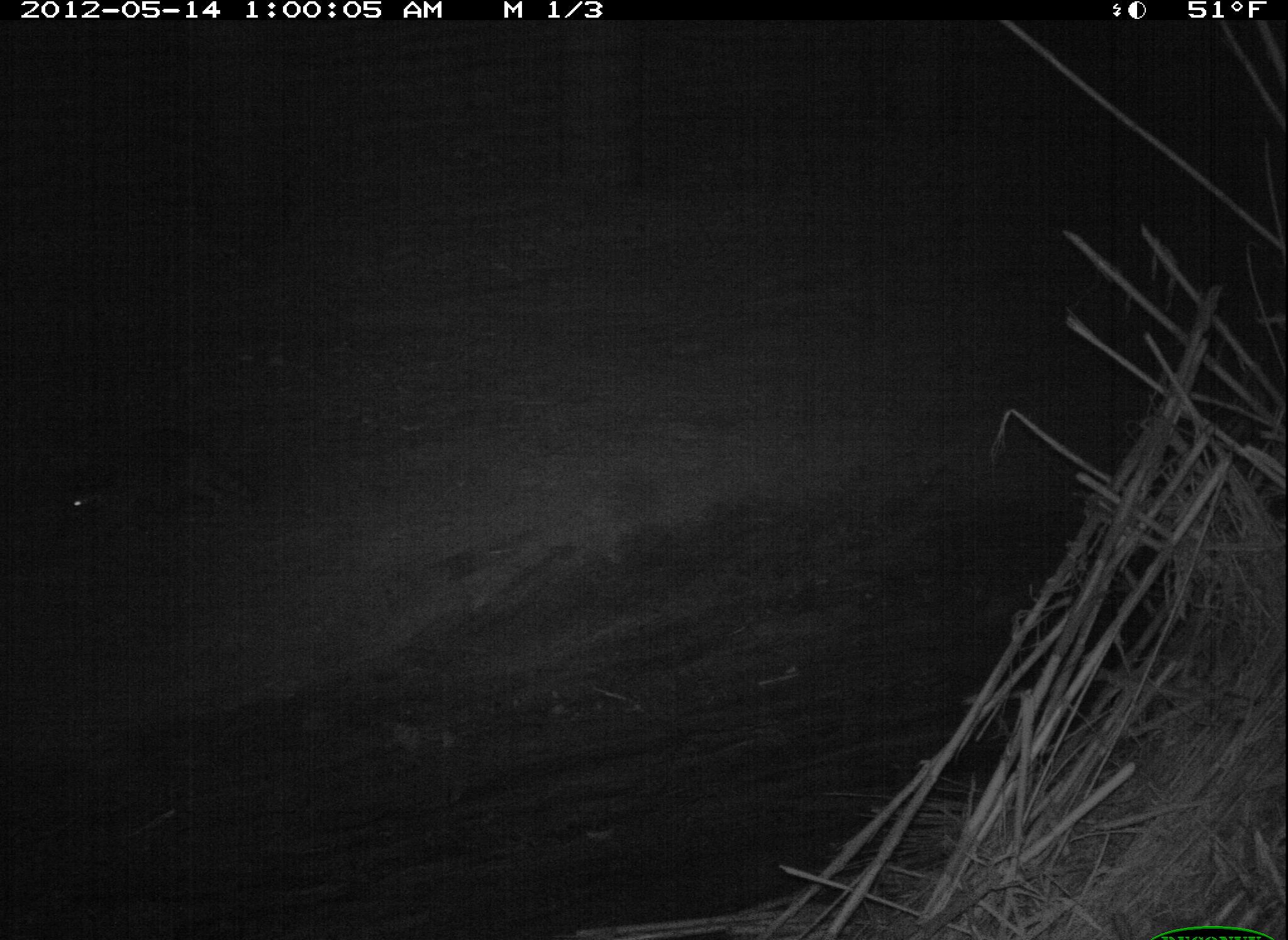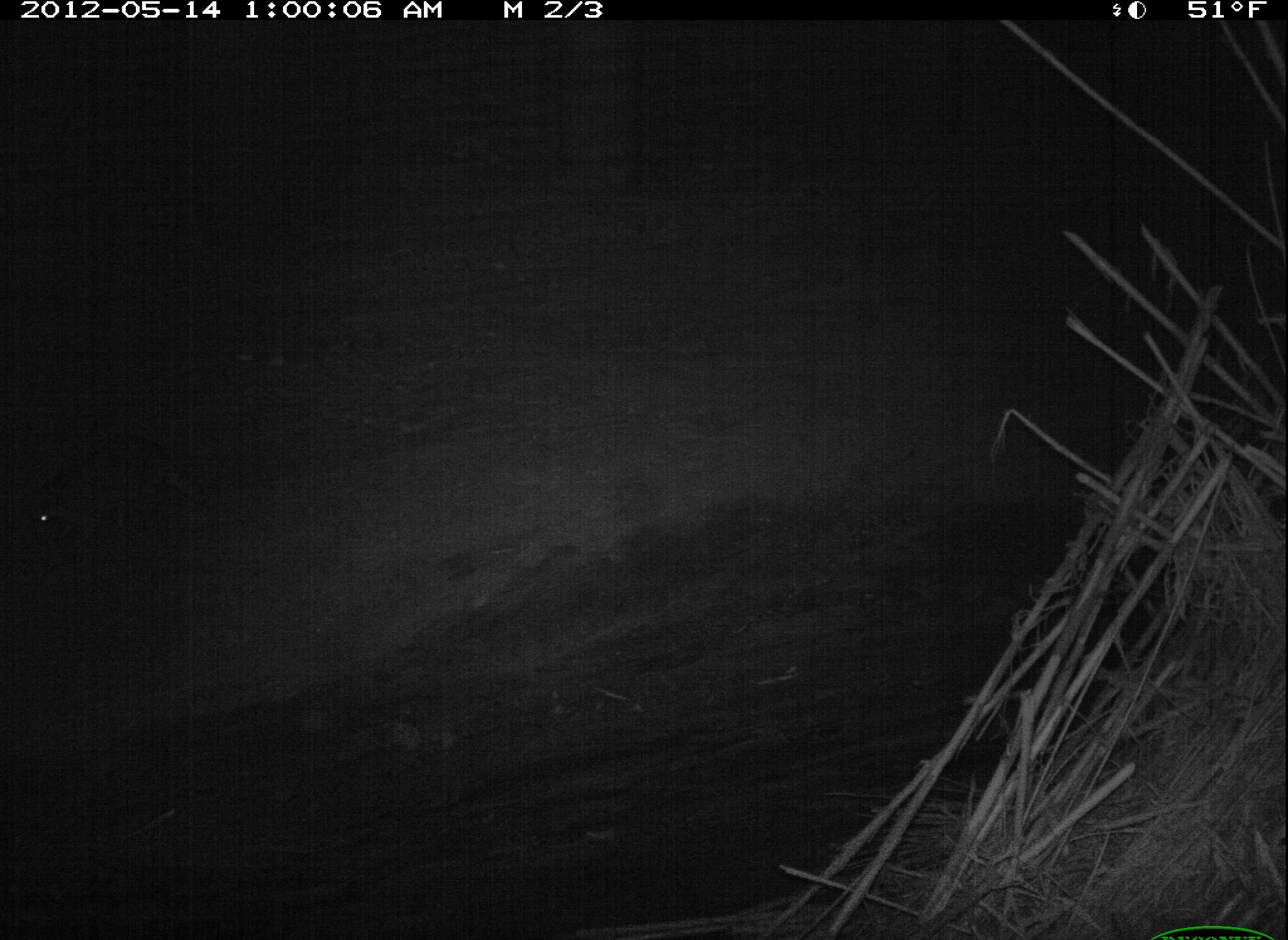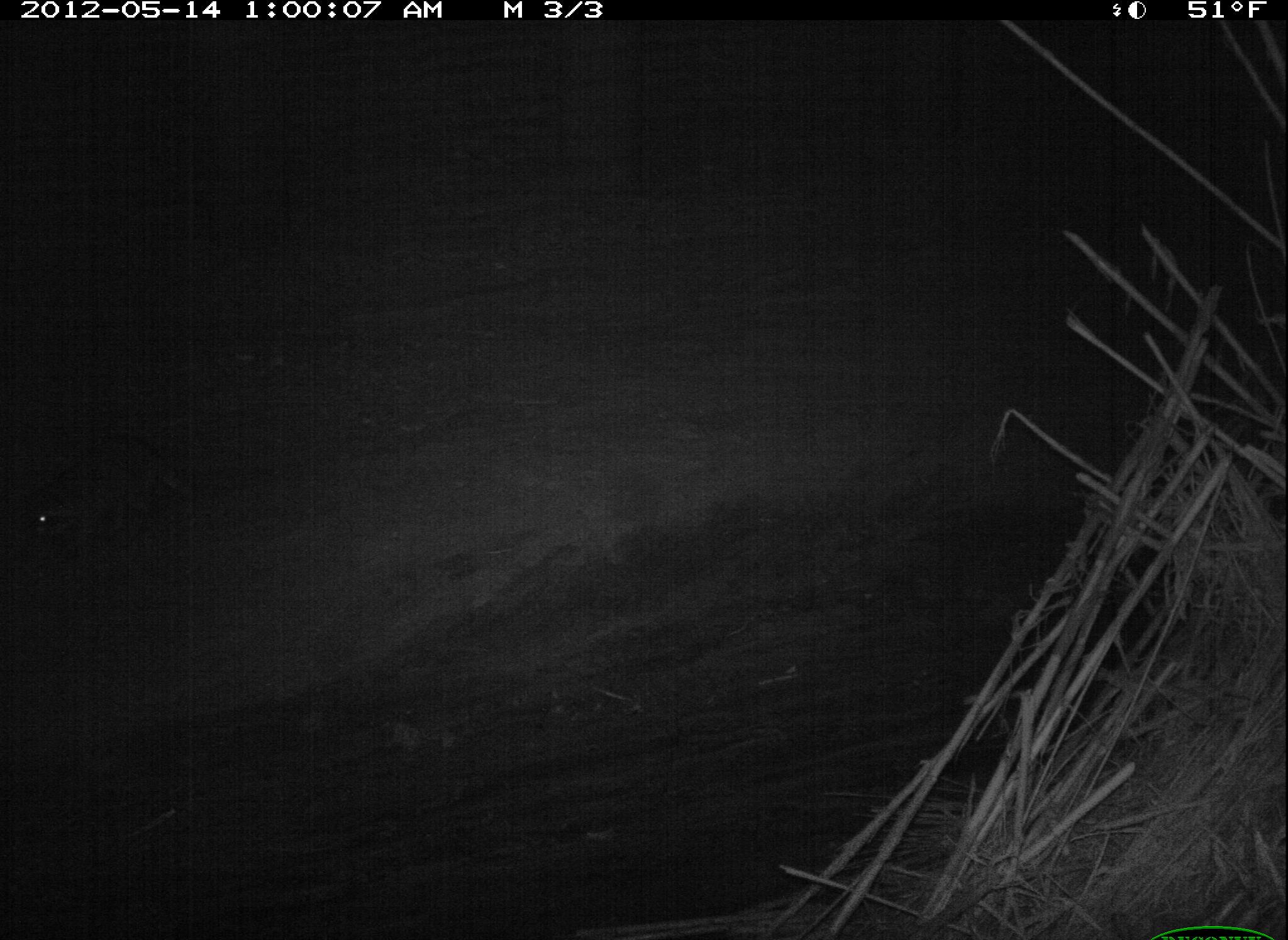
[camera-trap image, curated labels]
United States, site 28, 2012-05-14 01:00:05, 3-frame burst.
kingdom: Animalia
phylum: Chordata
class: Mammalia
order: Carnivora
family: Procyonidae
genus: Procyon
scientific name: Procyon lotor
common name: raccoon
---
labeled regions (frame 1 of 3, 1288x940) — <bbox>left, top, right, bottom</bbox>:
raccoon: <bbox>34, 408, 267, 559</bbox>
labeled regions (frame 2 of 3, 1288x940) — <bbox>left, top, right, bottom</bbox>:
raccoon: <bbox>11, 420, 214, 569</bbox>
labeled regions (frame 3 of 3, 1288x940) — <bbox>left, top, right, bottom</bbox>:
raccoon: <bbox>14, 419, 229, 602</bbox>